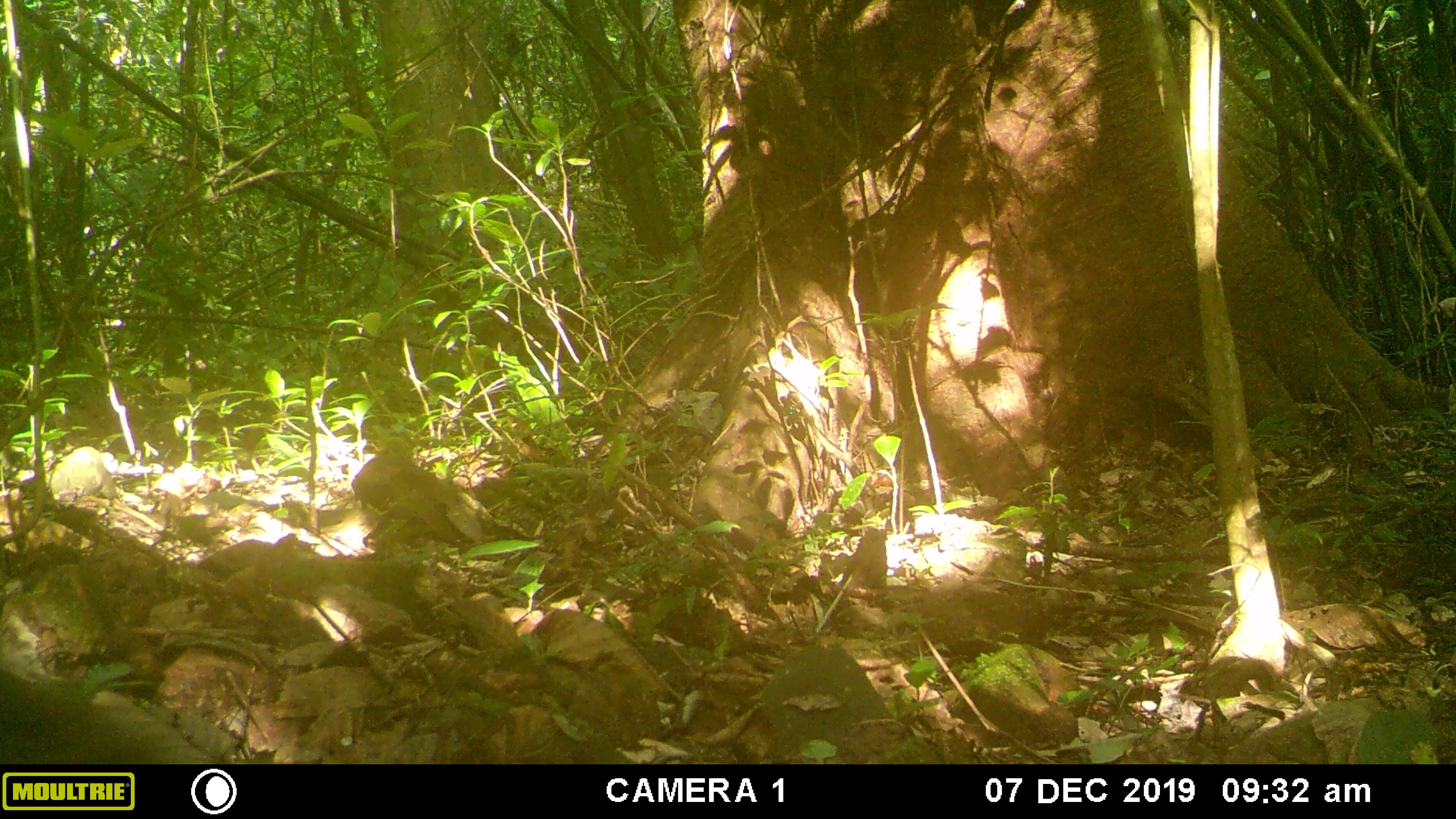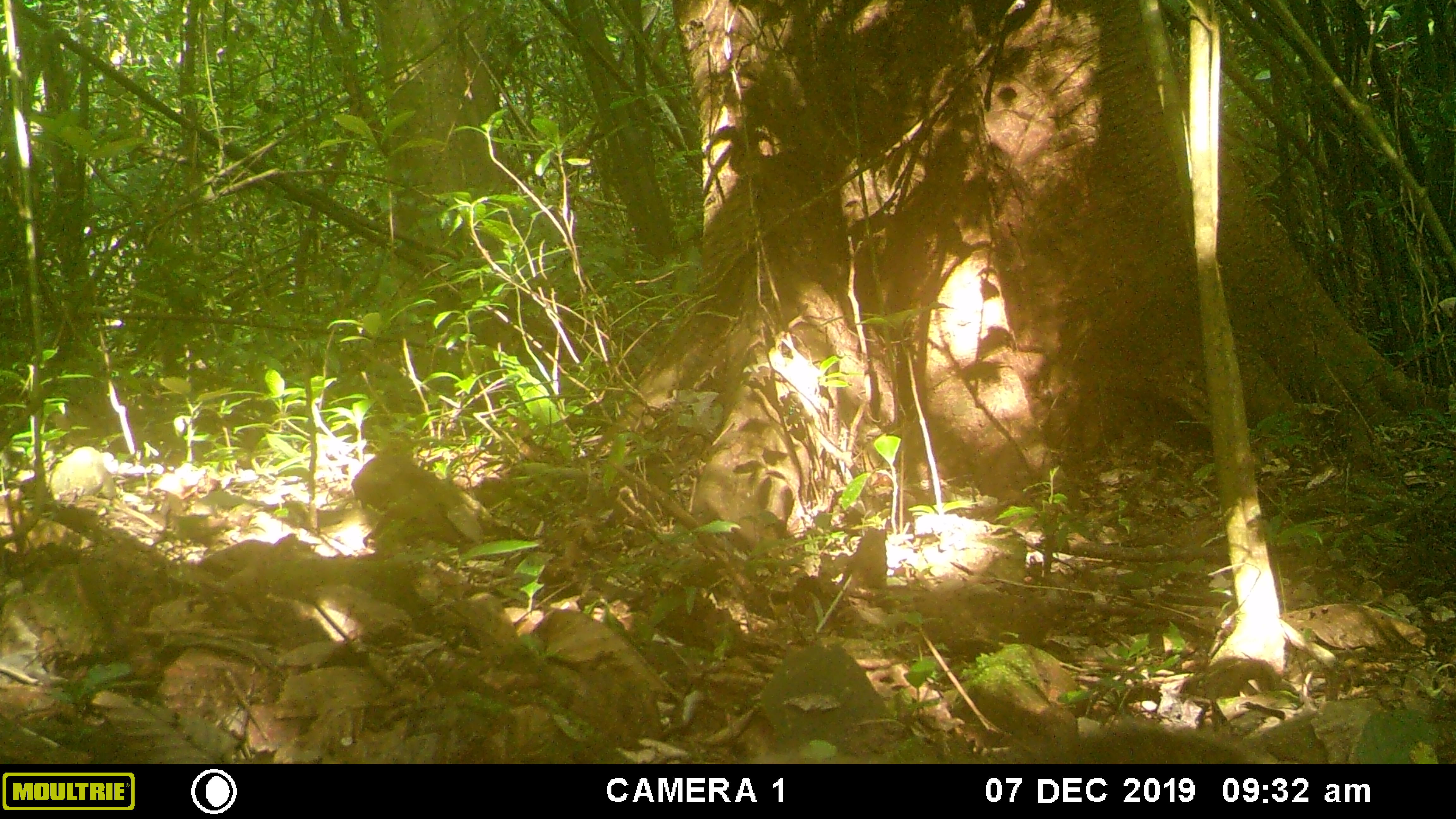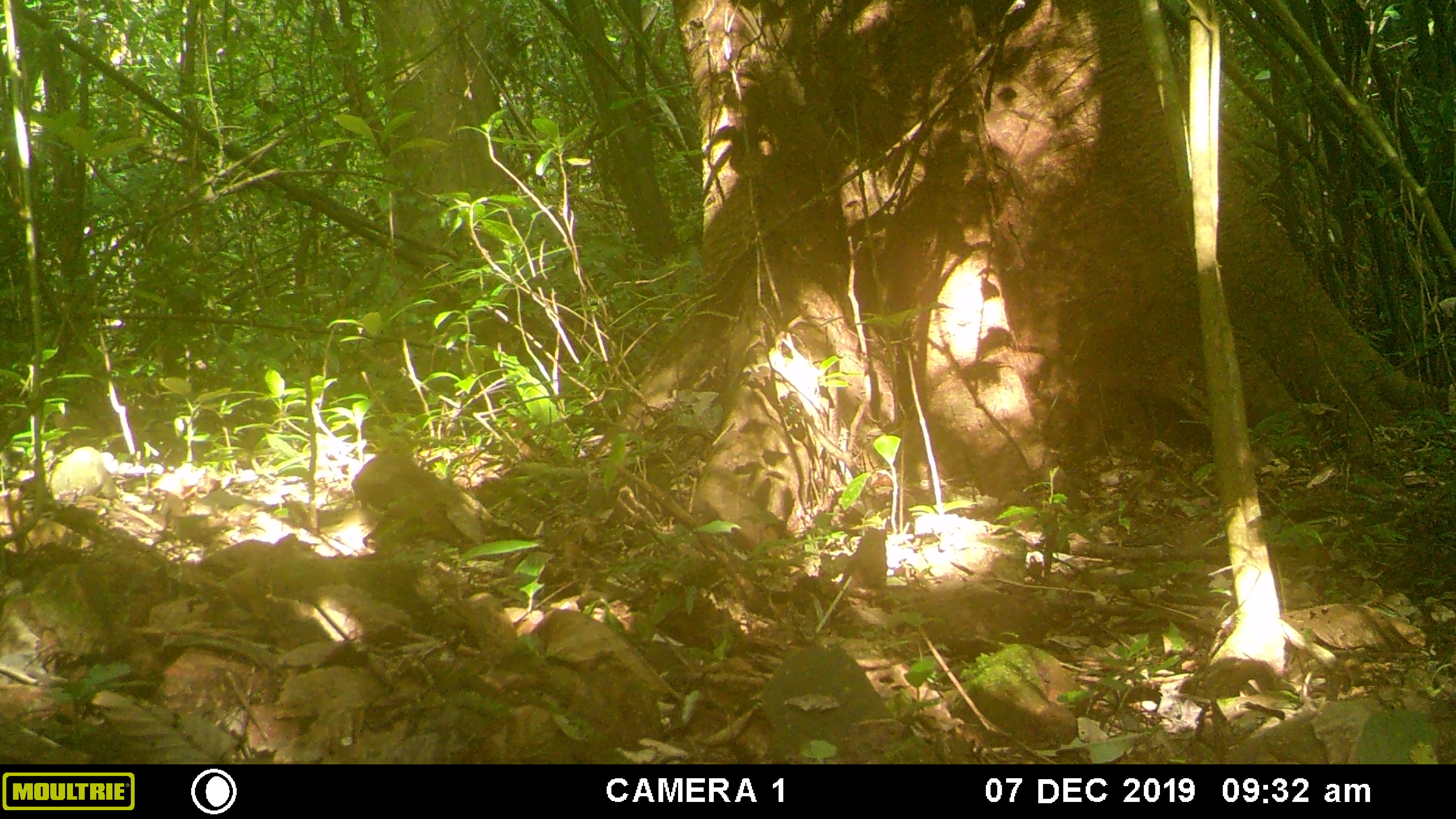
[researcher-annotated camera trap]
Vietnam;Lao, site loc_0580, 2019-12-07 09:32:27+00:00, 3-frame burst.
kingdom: Animalia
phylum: Chordata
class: Mammalia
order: Carnivora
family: Herpestidae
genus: Urva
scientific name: Urva urva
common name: crab-eating mongoose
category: crab eating mongoose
Crab eating mongoose (crab-eating mongoose) (Urva urva). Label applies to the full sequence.